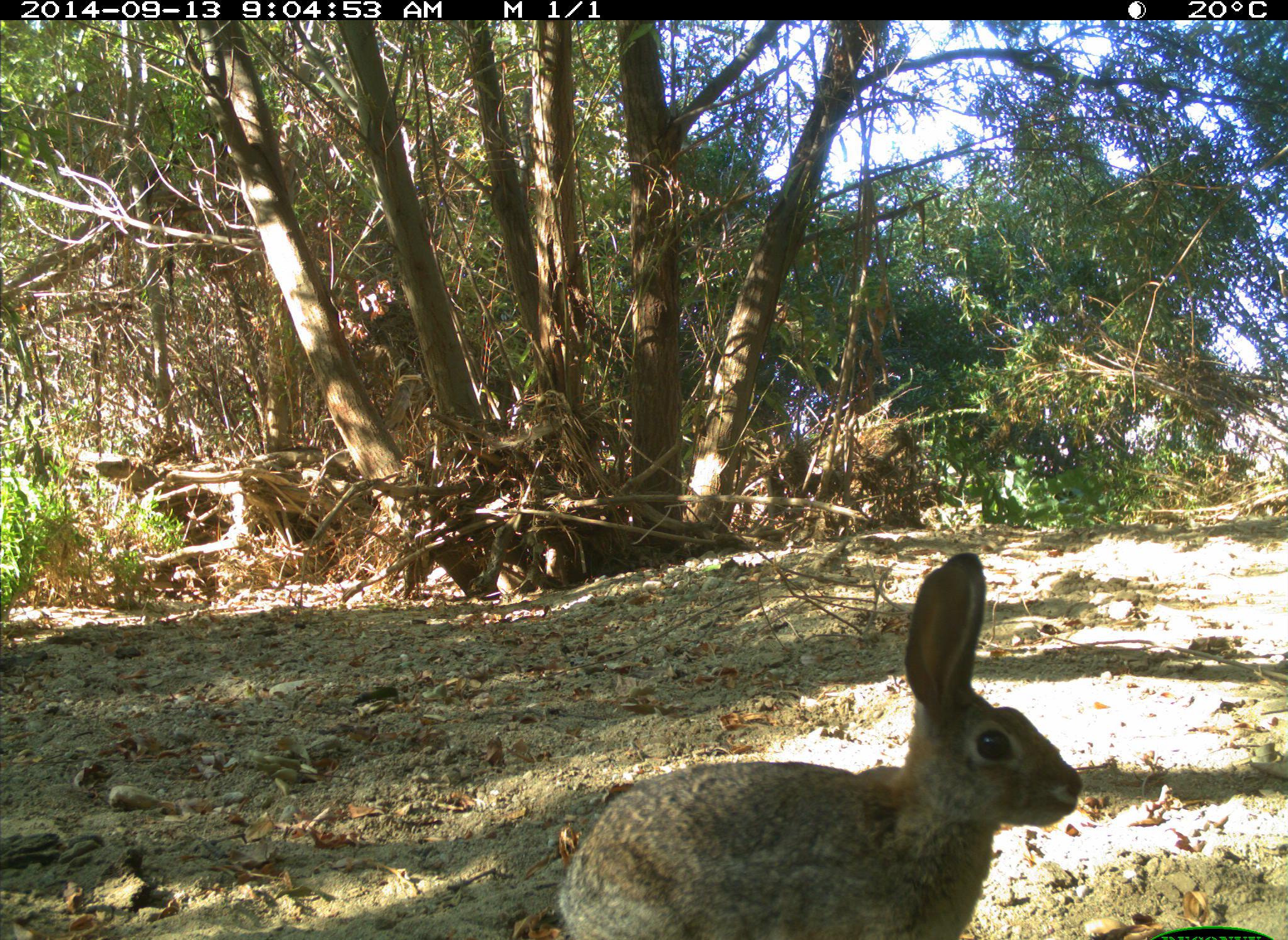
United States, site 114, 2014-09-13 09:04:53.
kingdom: Animalia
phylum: Chordata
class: Mammalia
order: Lagomorpha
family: Leporidae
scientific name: Leporidae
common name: rabbits and hares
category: rabbit